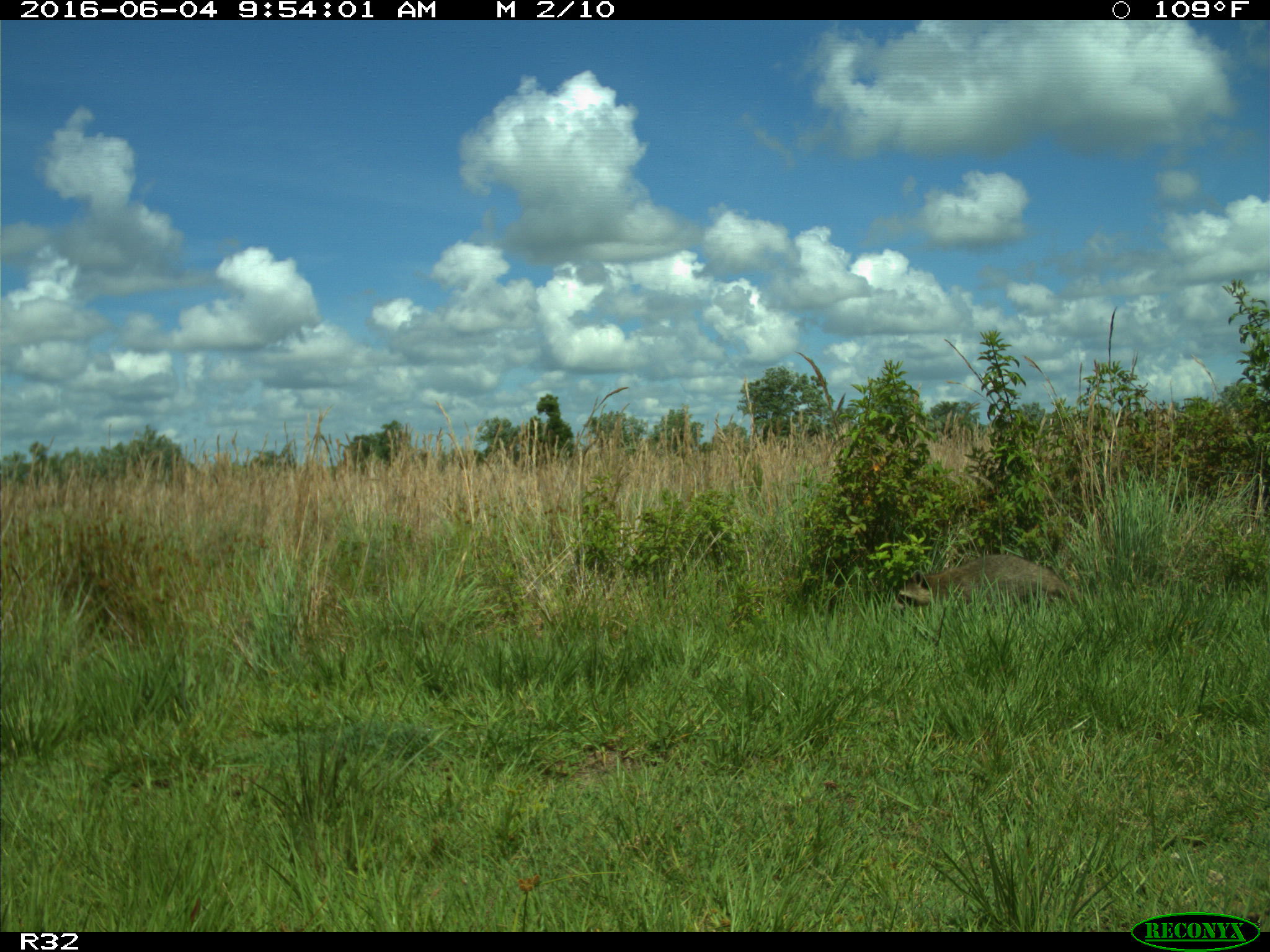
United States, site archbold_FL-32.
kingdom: Animalia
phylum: Chordata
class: Mammalia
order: Carnivora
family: Procyonidae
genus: Procyon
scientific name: Procyon lotor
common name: common raccoon